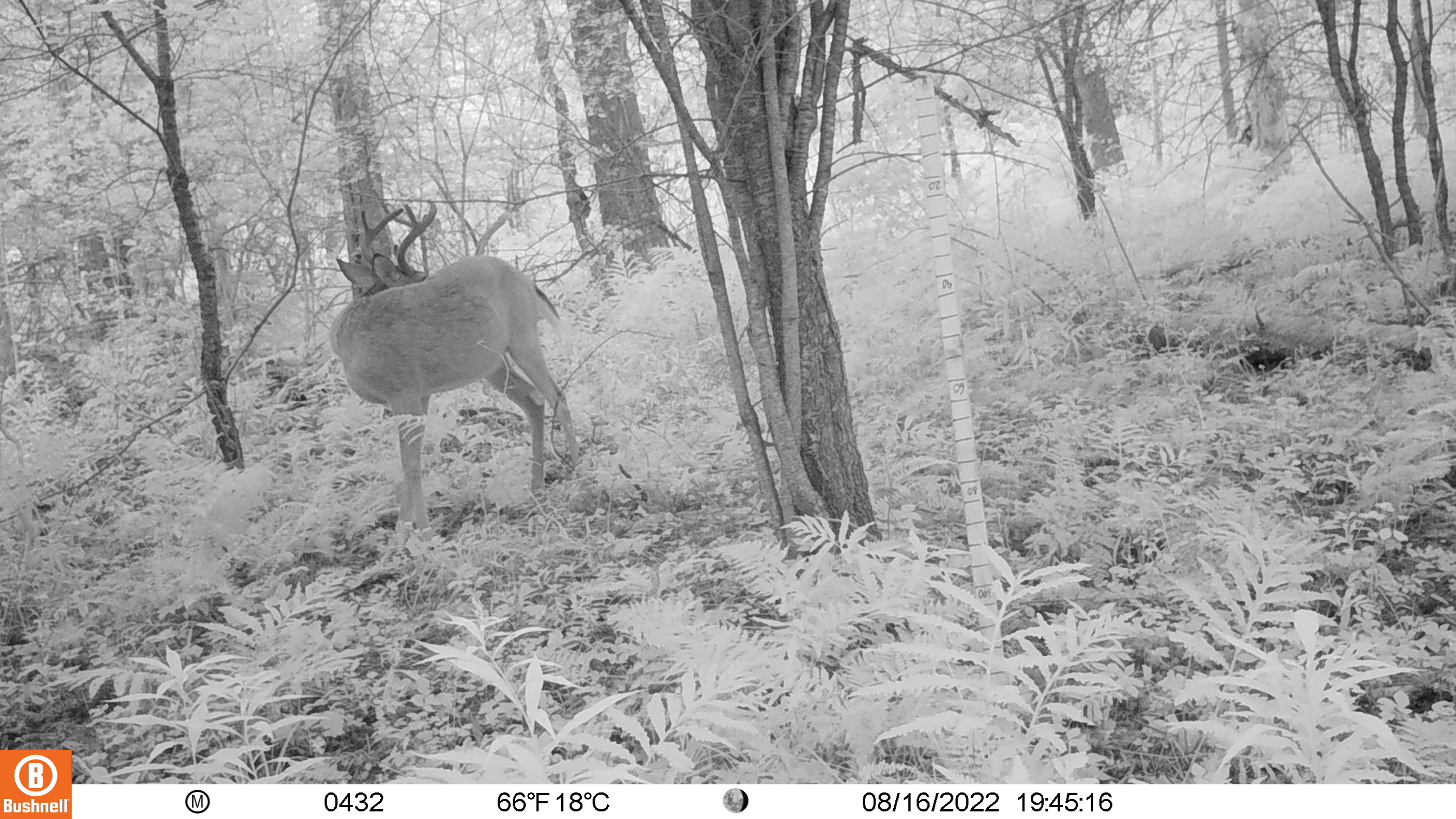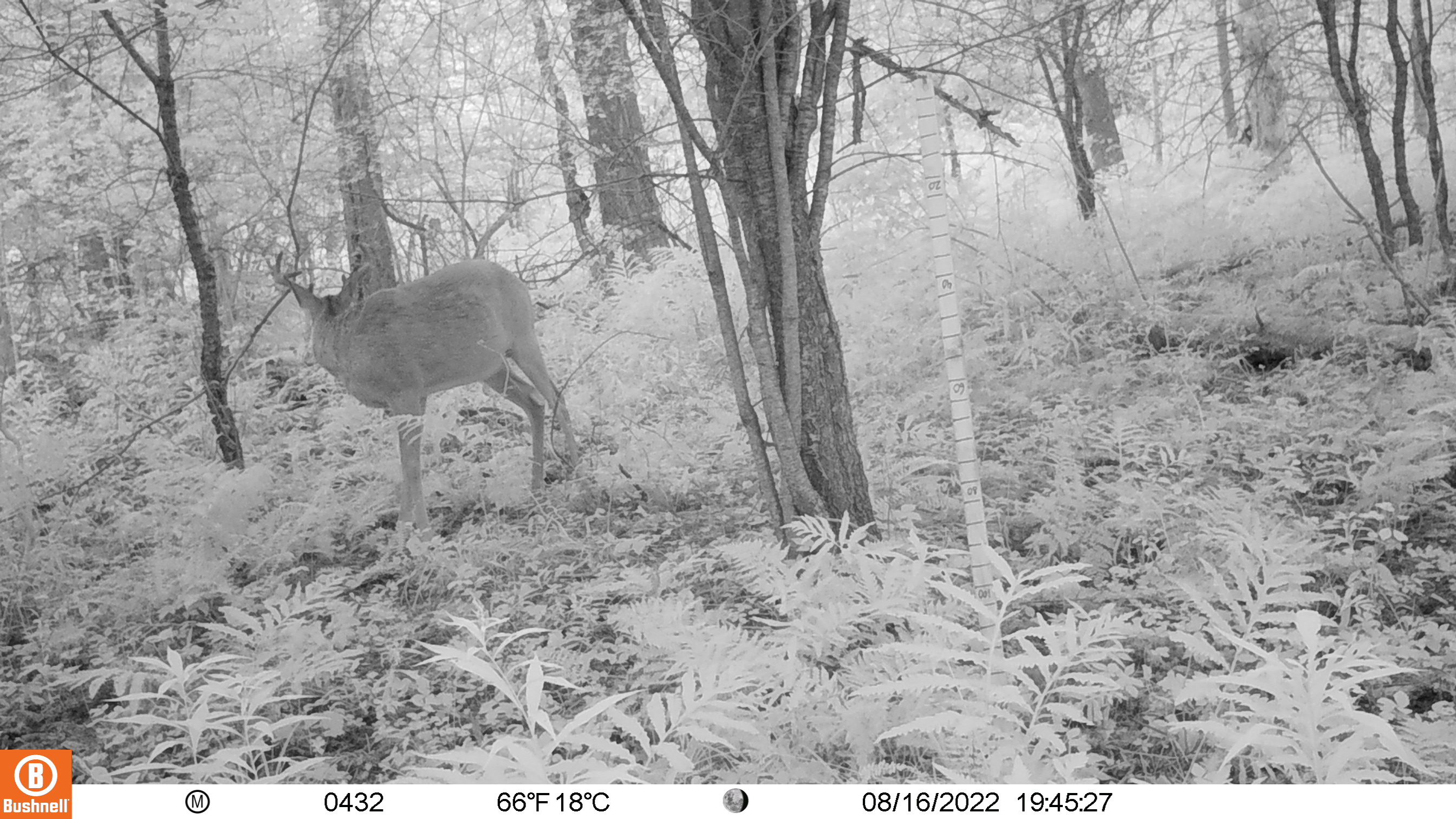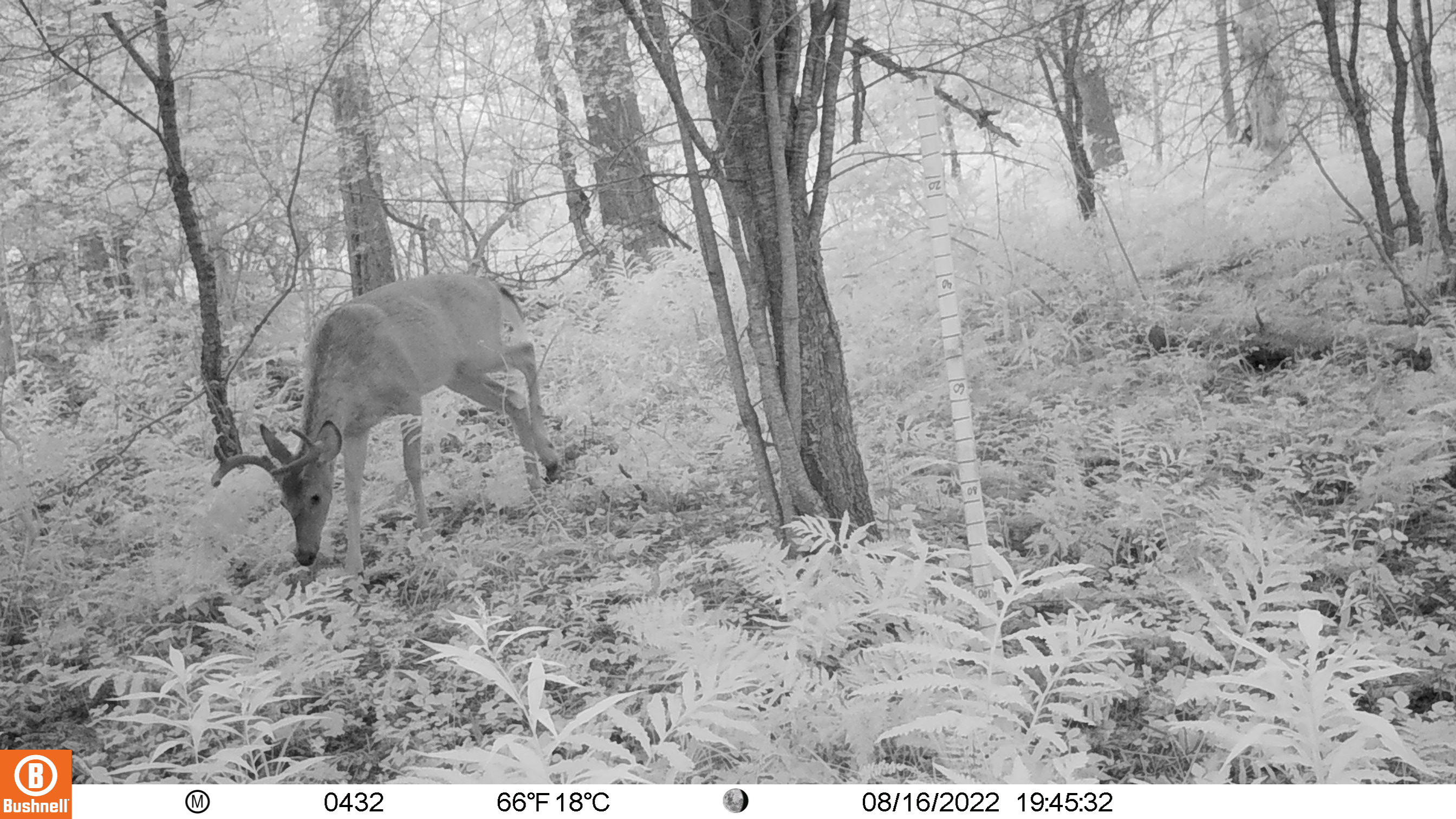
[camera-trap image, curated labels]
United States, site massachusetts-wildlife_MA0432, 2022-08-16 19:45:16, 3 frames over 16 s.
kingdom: Animalia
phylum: Chordata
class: Mammalia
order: Artiodactyla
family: Cervidae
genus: Odocoileus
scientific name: Odocoileus virginianus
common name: white-tailed deer